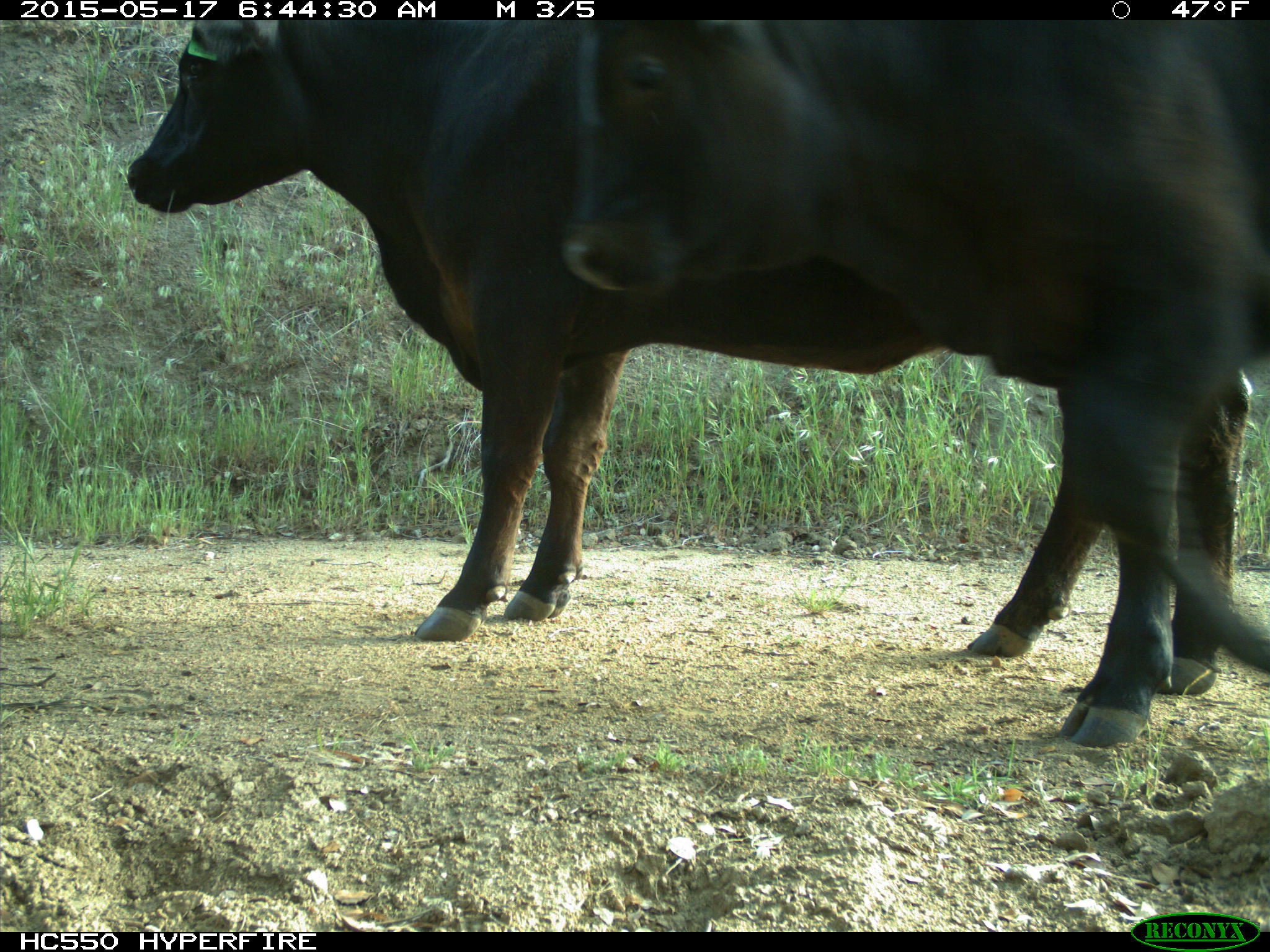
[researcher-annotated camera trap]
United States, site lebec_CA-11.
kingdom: Animalia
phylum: Chordata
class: Mammalia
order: Artiodactyla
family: Bovidae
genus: Bos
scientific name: Bos taurus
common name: domestic cow